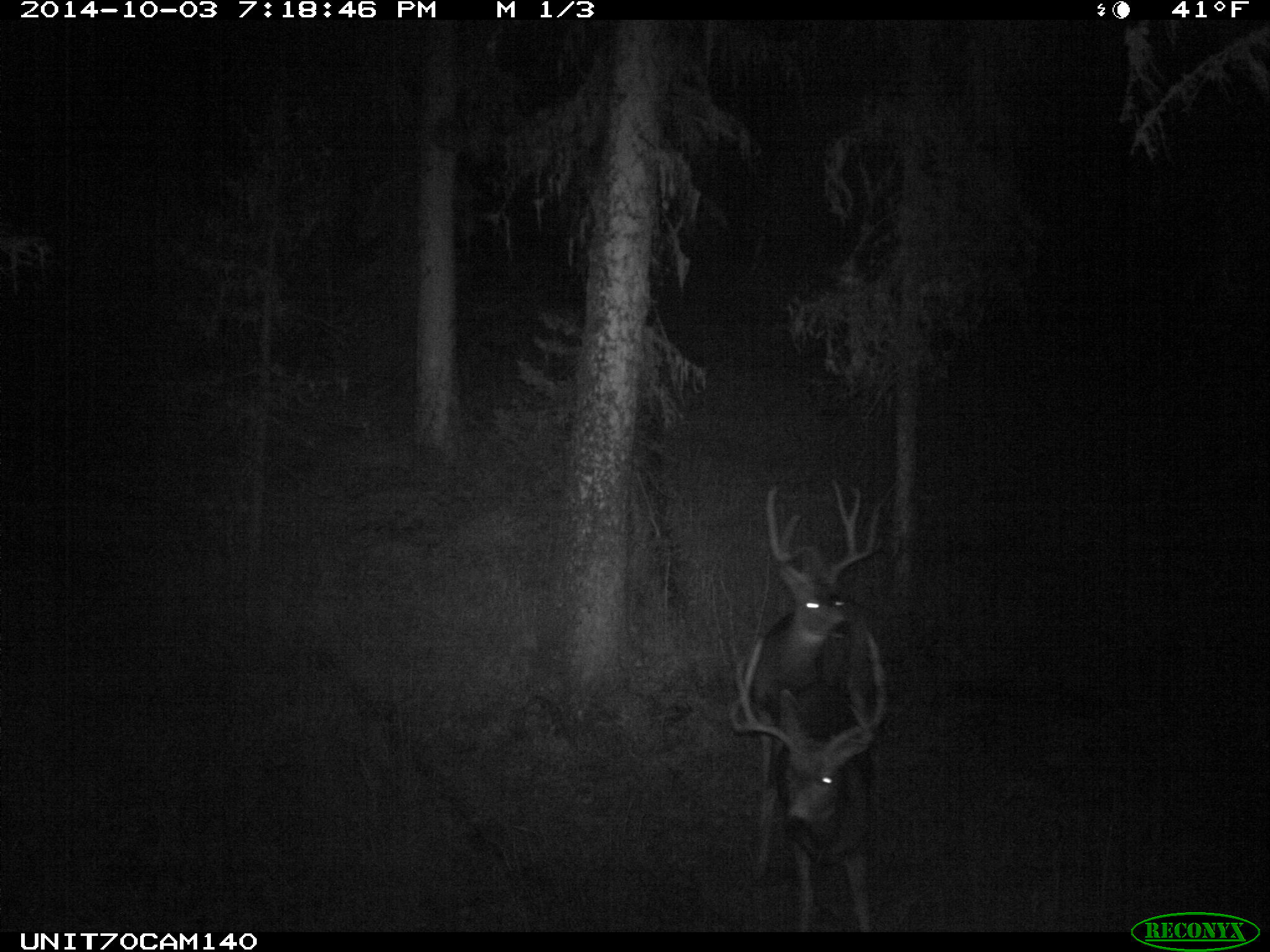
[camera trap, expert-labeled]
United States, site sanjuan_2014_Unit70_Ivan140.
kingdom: Animalia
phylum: Chordata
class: Mammalia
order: Artiodactyla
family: Cervidae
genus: Odocoileus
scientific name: Odocoileus hemionus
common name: mule deer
Odocoileus hemionus (mule deer).